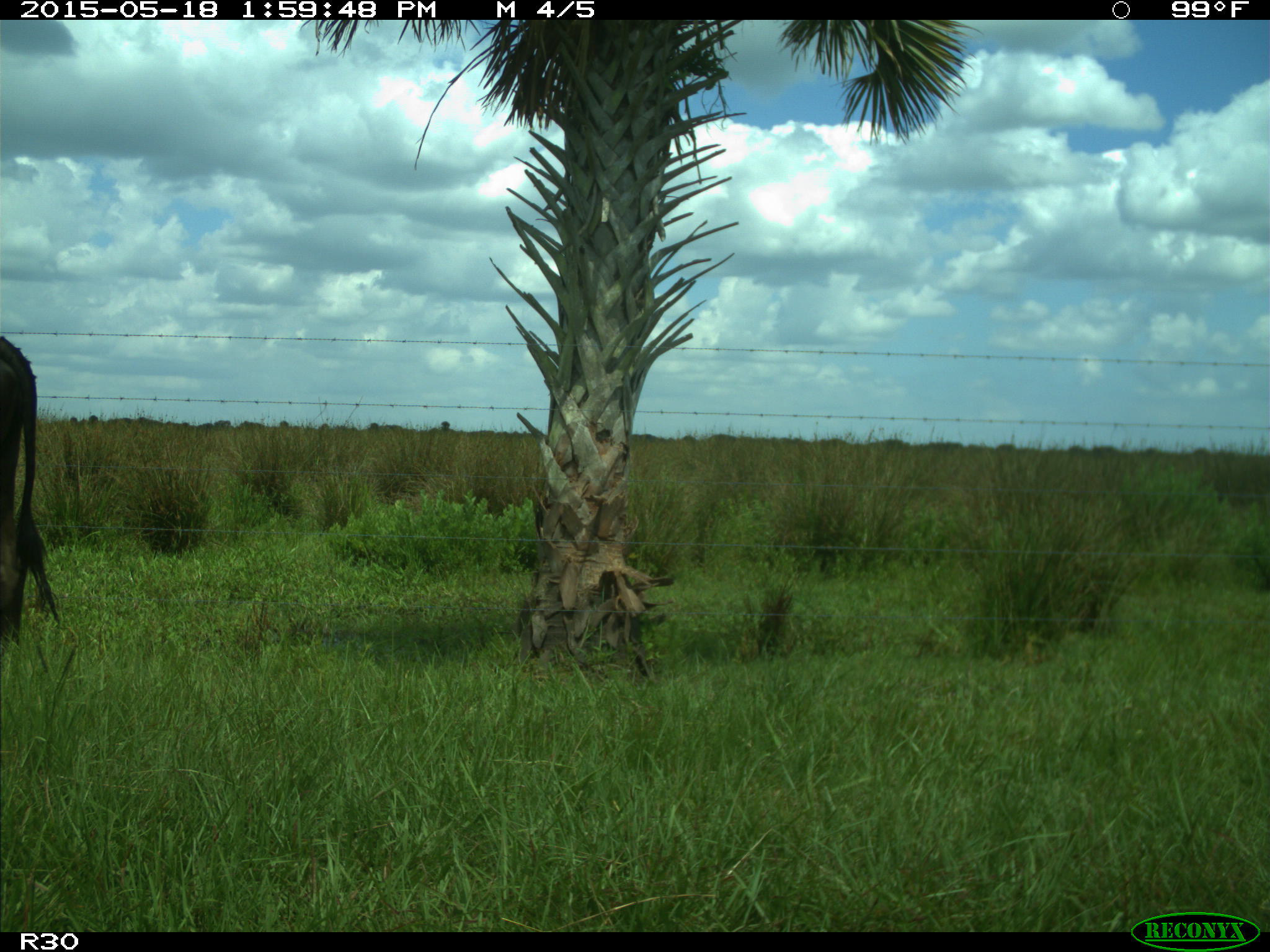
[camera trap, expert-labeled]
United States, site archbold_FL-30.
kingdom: Animalia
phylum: Chordata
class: Mammalia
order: Artiodactyla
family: Bovidae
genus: Bos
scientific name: Bos taurus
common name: domestic cow